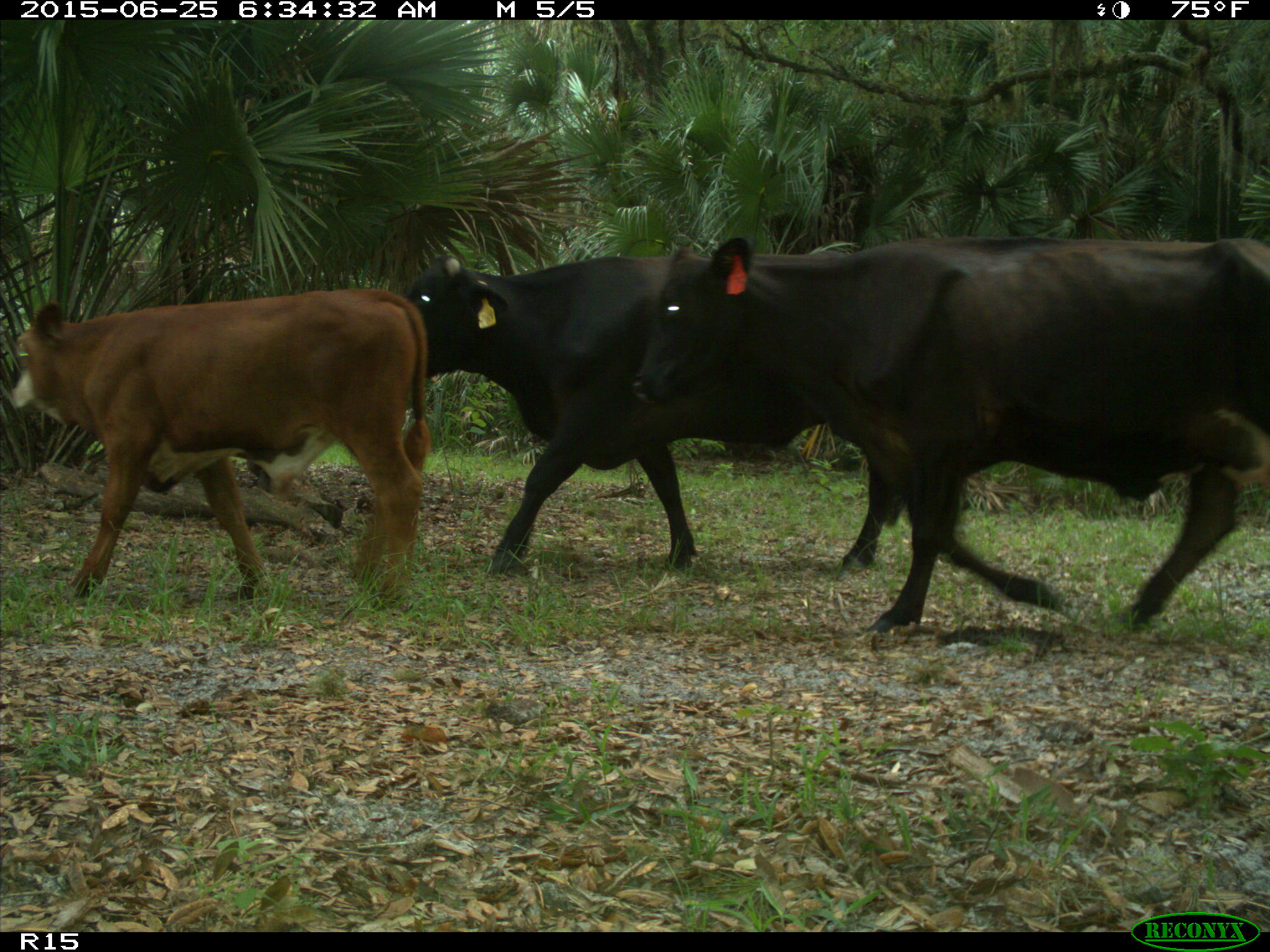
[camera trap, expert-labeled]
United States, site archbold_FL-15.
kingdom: Animalia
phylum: Chordata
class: Mammalia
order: Artiodactyla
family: Bovidae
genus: Bos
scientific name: Bos taurus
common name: domestic cow